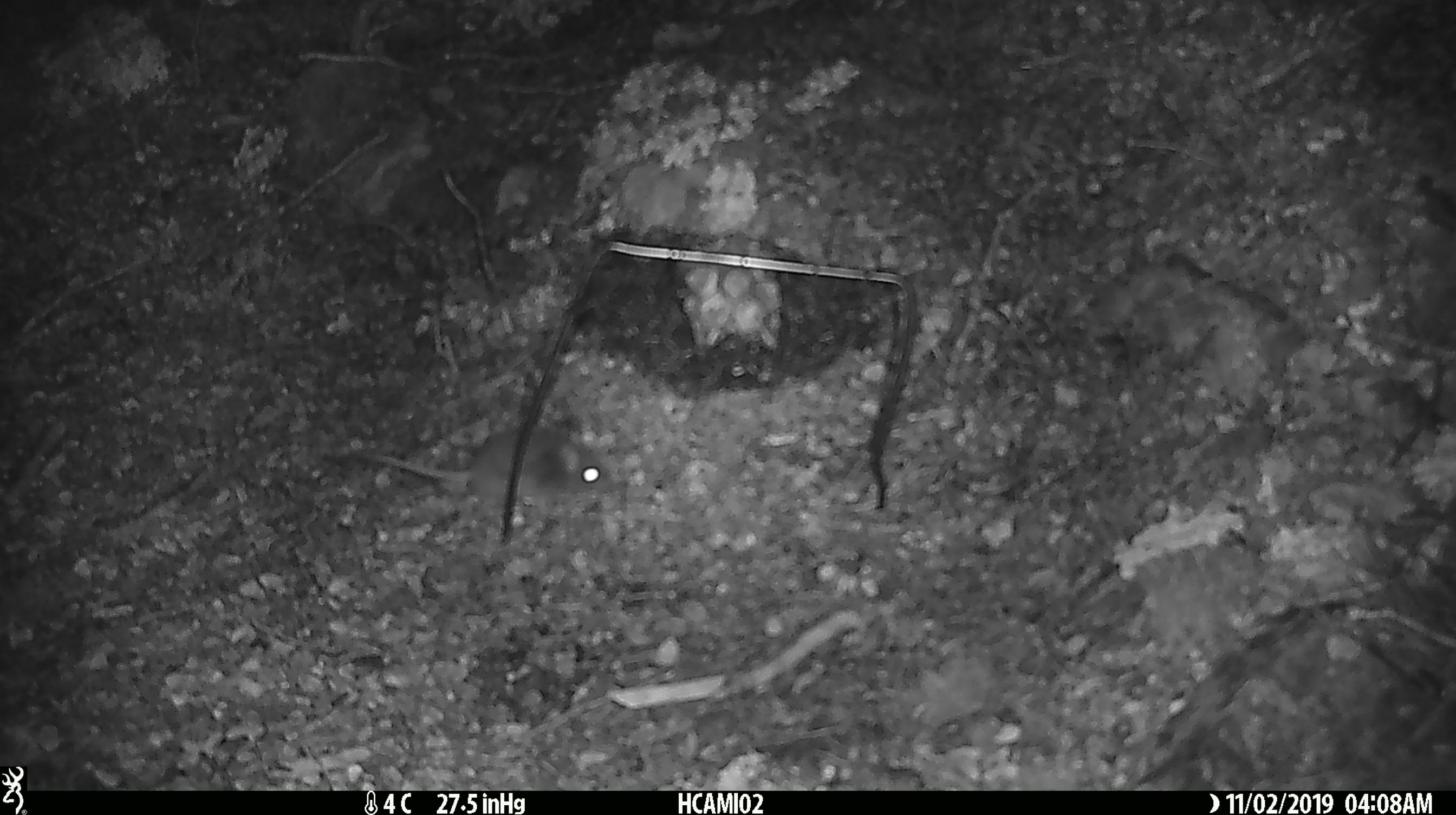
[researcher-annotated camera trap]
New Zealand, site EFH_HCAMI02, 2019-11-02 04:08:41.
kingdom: Animalia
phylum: Chordata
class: Mammalia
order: Rodentia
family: Muridae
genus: Mus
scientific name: Mus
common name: mouse